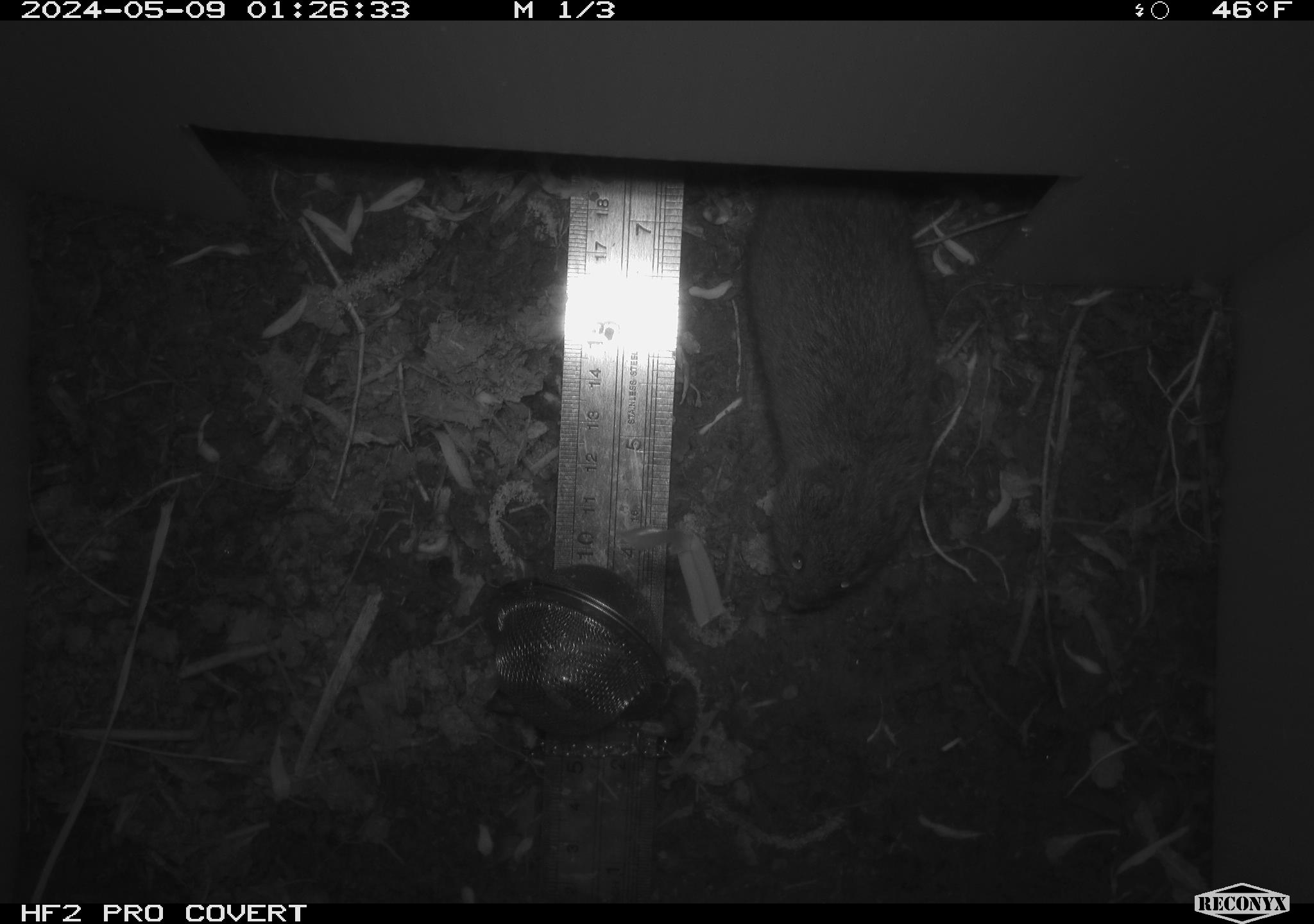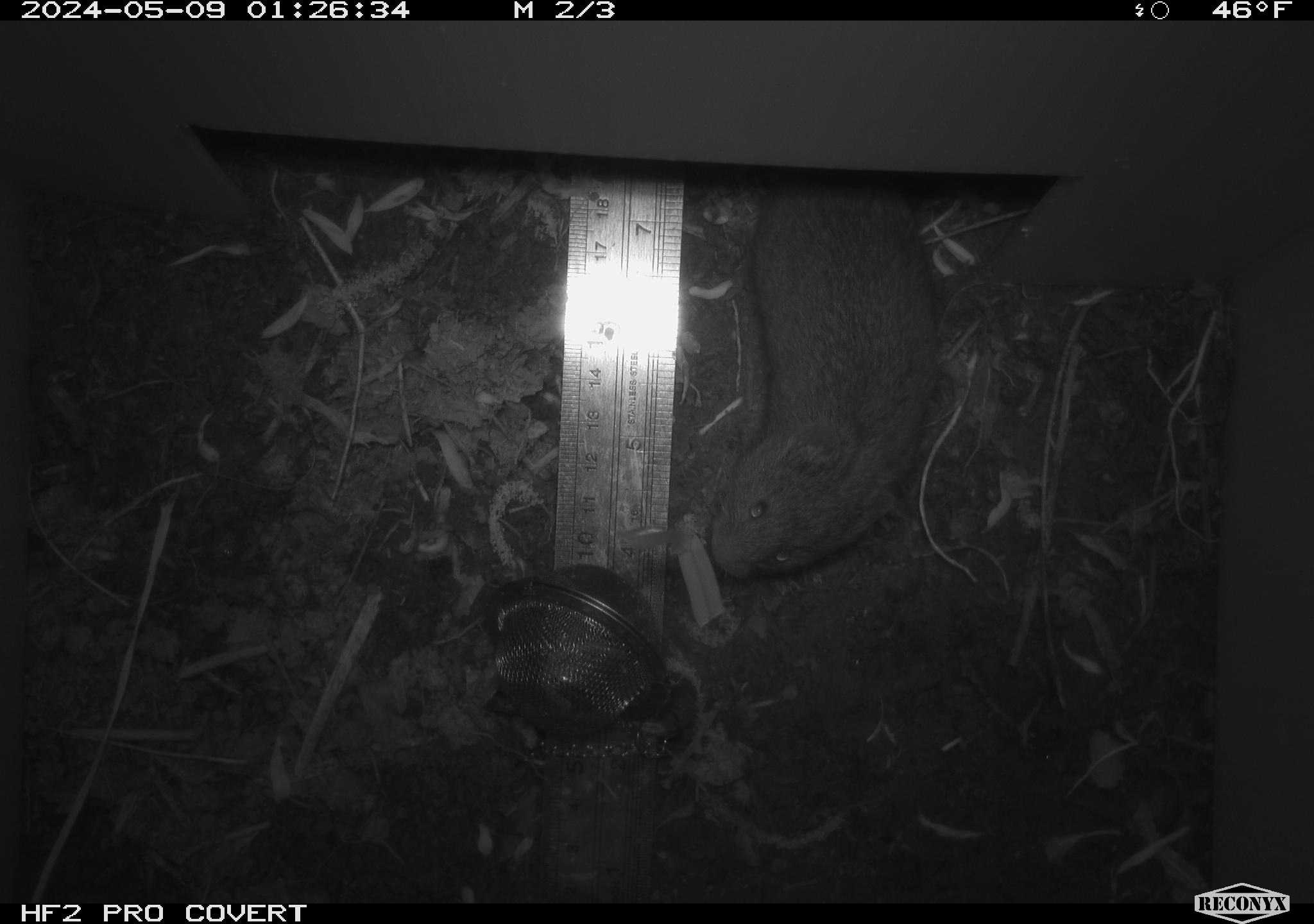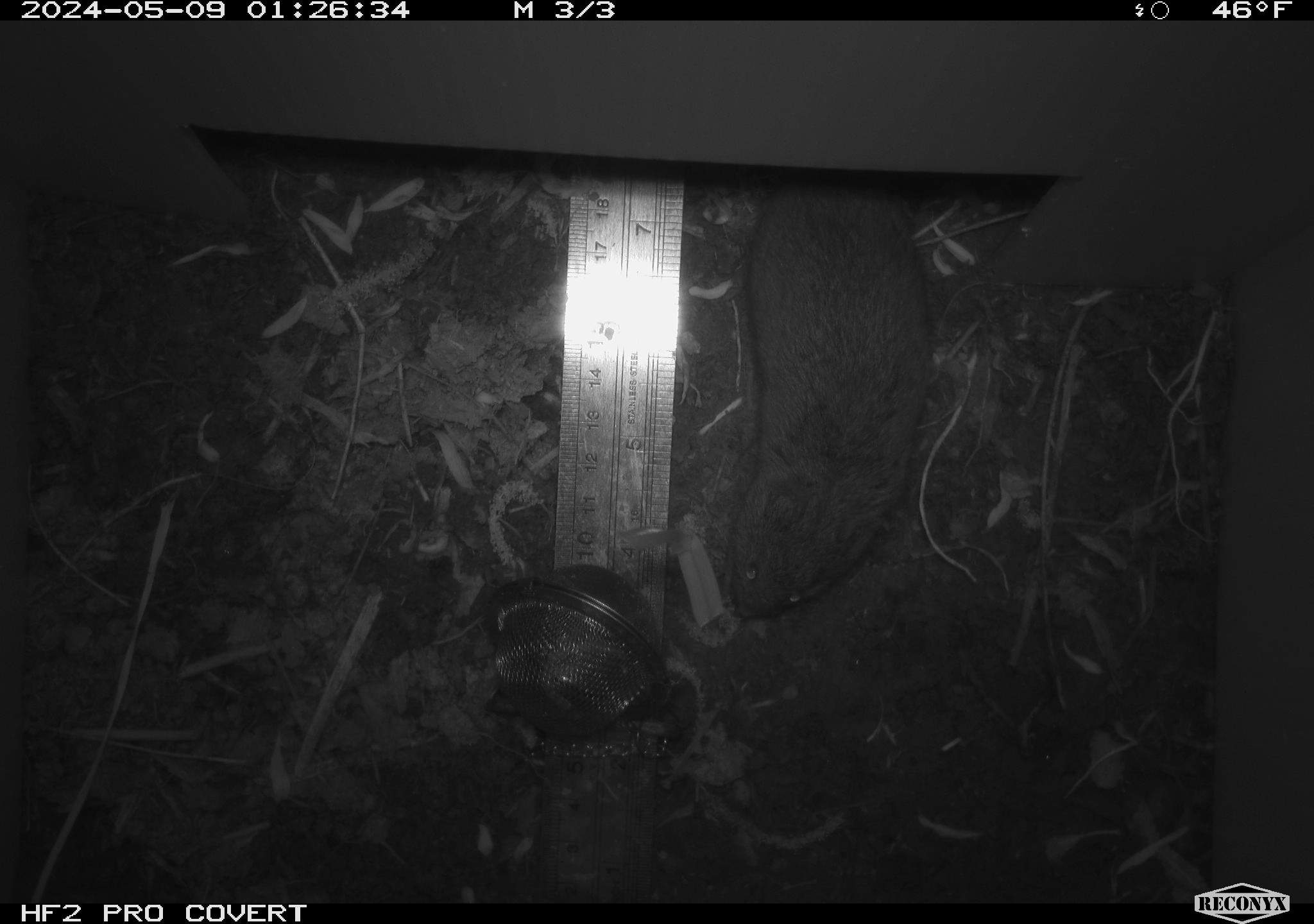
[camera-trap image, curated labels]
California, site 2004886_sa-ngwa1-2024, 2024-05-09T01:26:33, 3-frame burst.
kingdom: Animalia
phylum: Chordata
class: Mammalia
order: Rodentia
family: Cricetidae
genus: Microtus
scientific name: Microtus californicus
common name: california vole